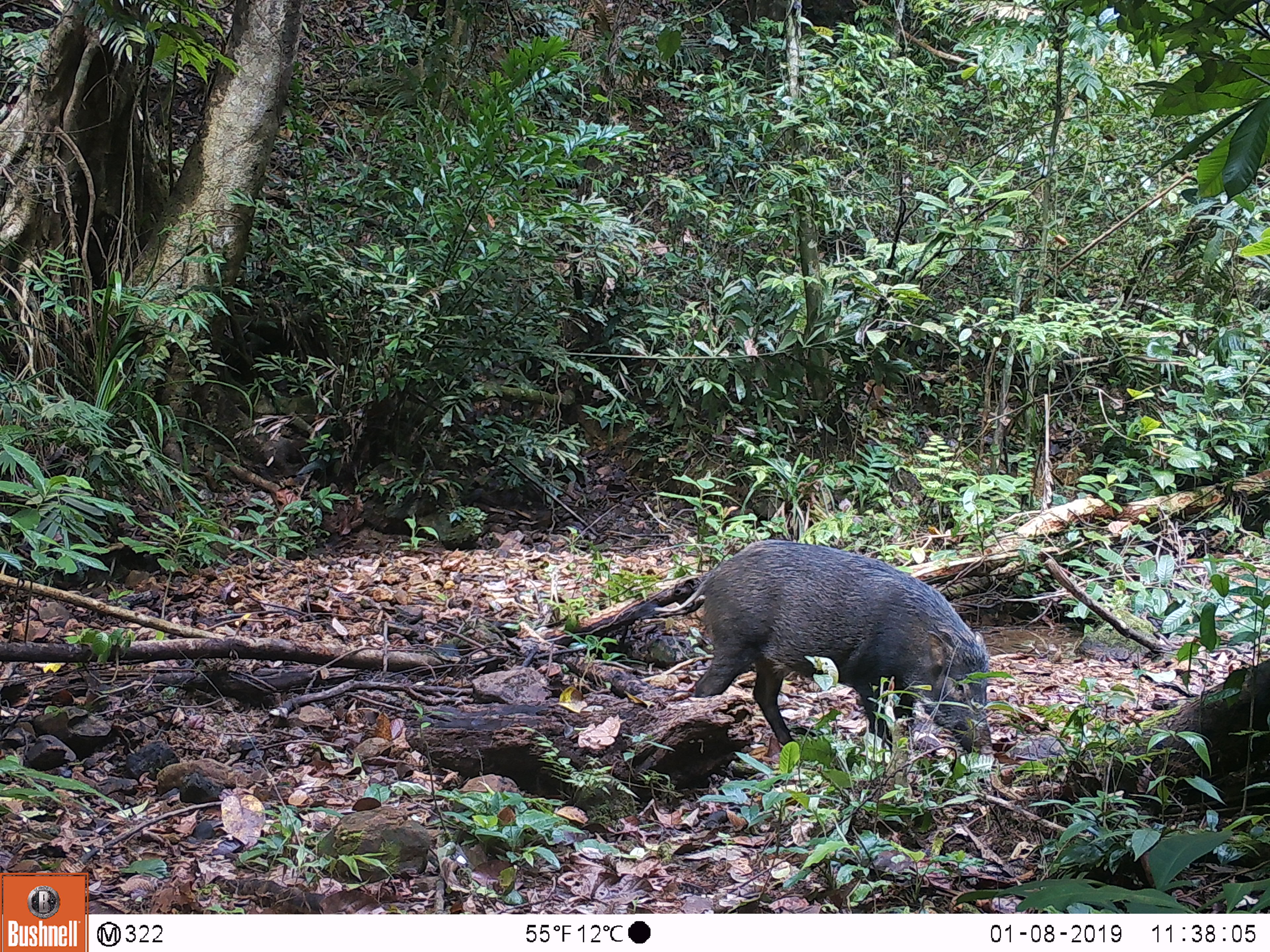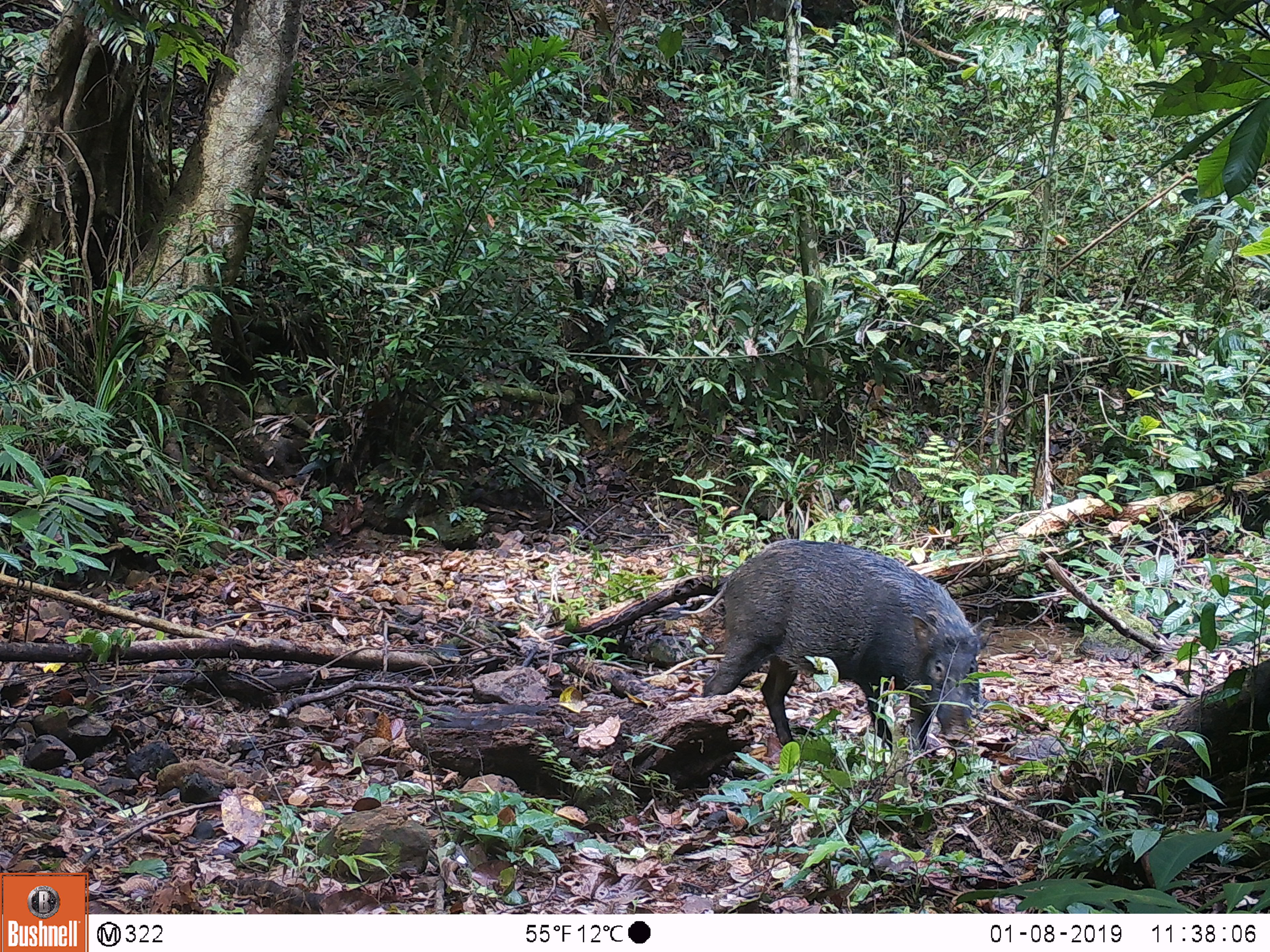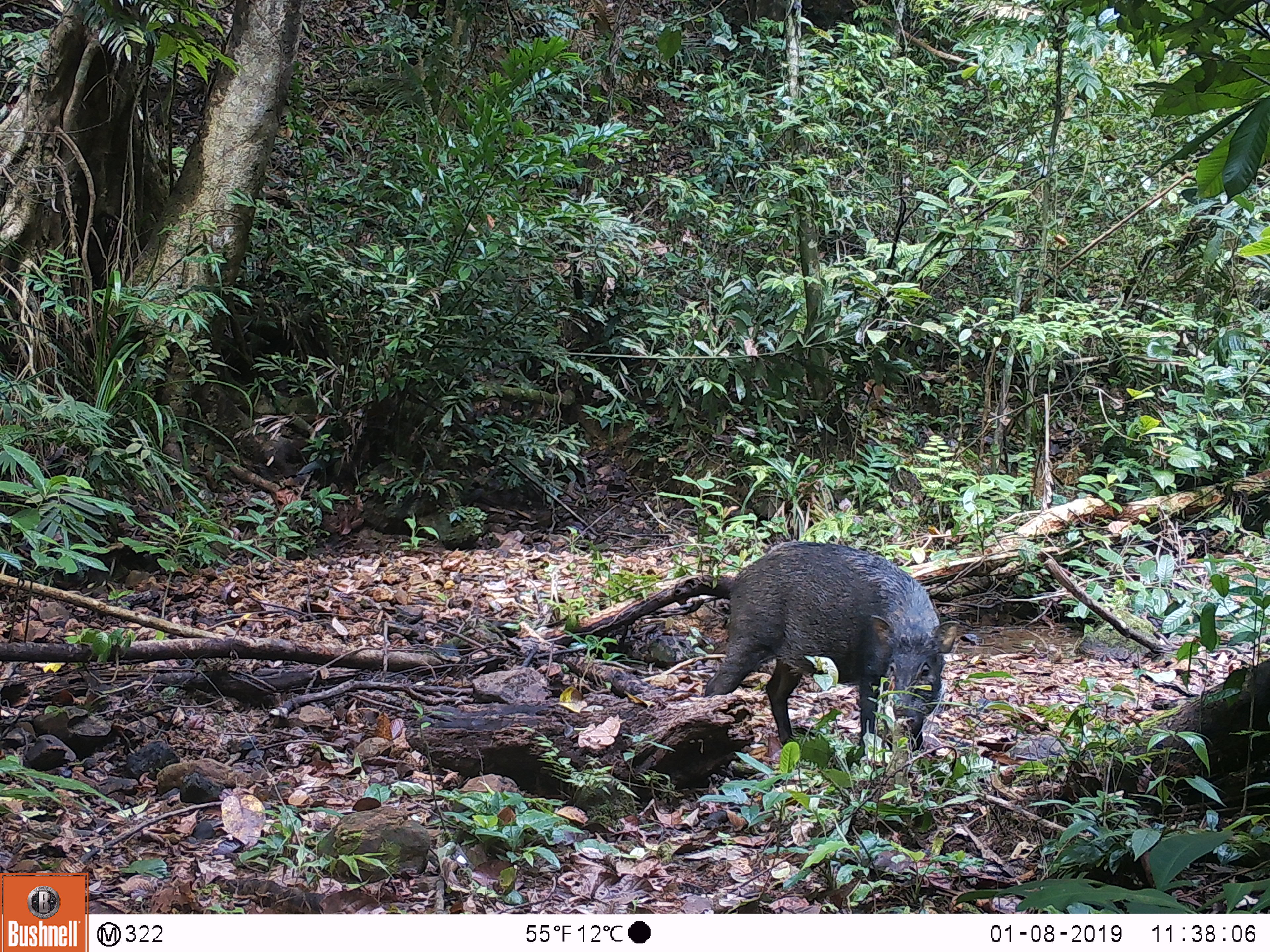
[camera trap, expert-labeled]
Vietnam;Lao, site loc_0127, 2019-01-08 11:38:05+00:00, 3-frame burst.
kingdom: Animalia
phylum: Chordata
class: Mammalia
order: Artiodactyla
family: Suidae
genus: Sus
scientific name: Sus scrofa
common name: eurasian wild pig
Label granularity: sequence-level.